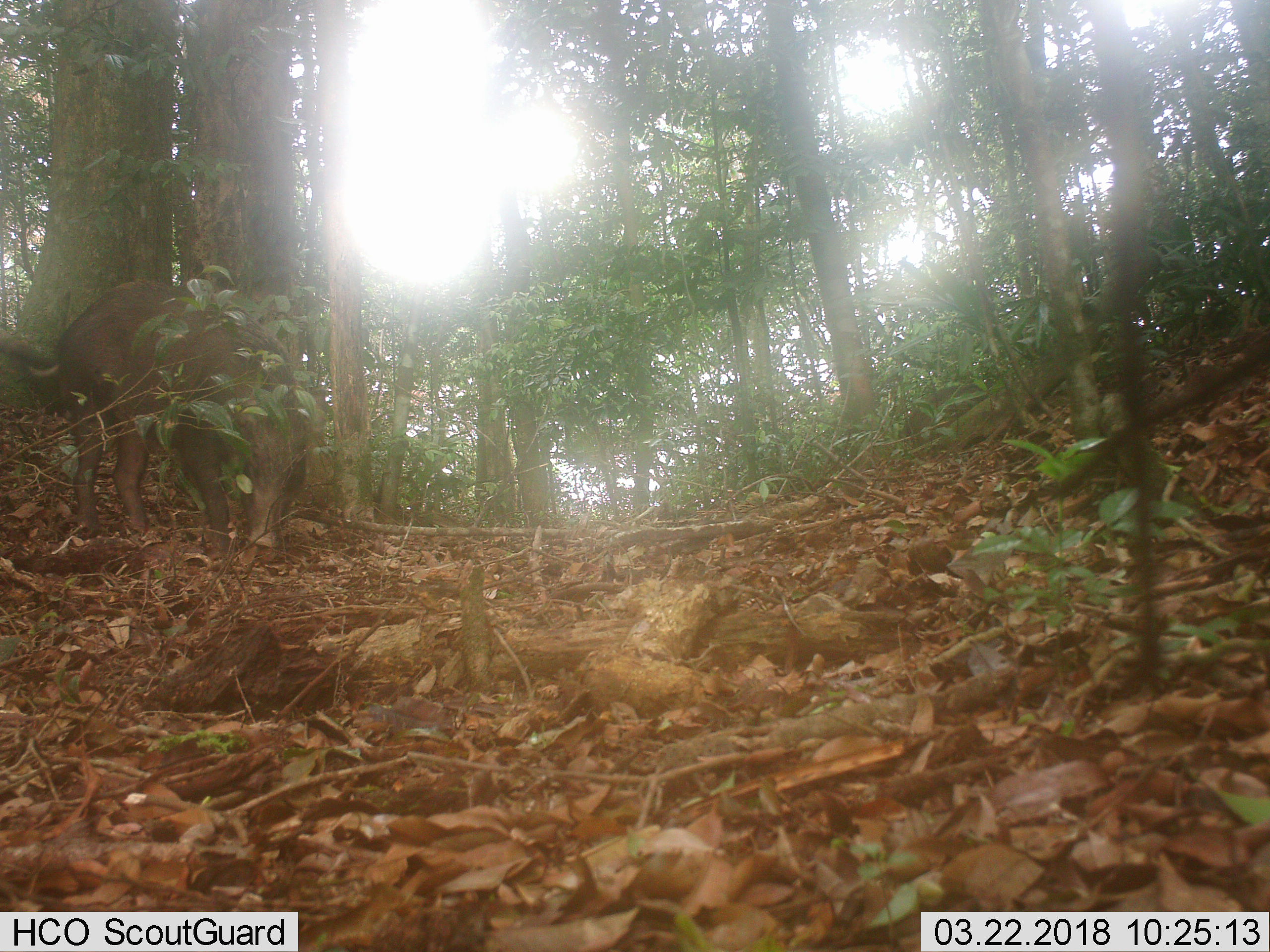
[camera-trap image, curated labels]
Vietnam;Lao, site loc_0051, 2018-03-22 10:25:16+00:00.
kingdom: Animalia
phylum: Chordata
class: Mammalia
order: Artiodactyla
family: Suidae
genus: Sus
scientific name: Sus scrofa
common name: eurasian wild pig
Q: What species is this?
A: Eurasian wild pig (Sus scrofa).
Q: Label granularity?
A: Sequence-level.